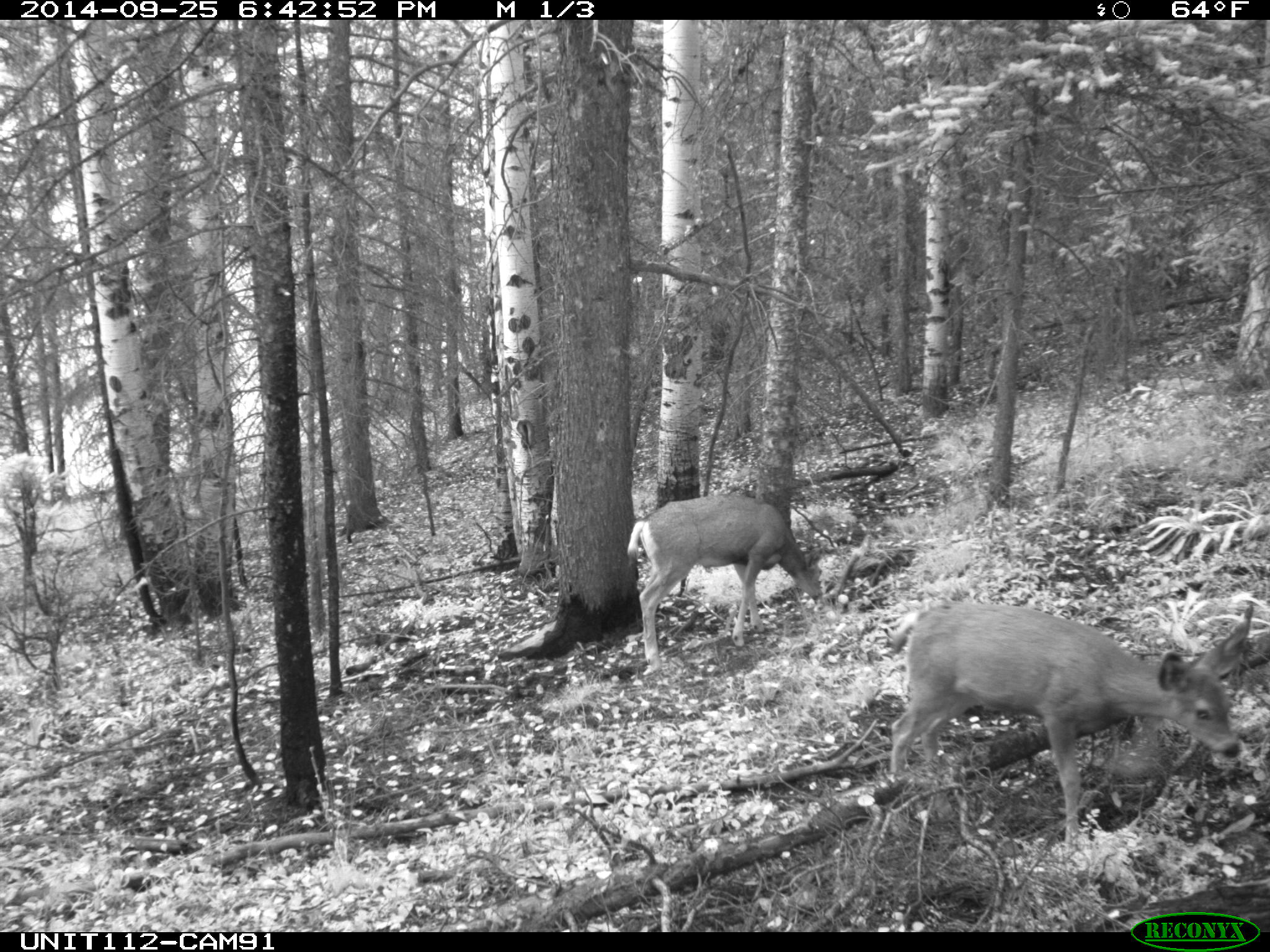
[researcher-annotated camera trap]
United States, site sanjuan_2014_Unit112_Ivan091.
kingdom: Animalia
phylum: Chordata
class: Mammalia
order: Artiodactyla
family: Cervidae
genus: Odocoileus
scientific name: Odocoileus hemionus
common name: mule deer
Odocoileus hemionus (mule deer).